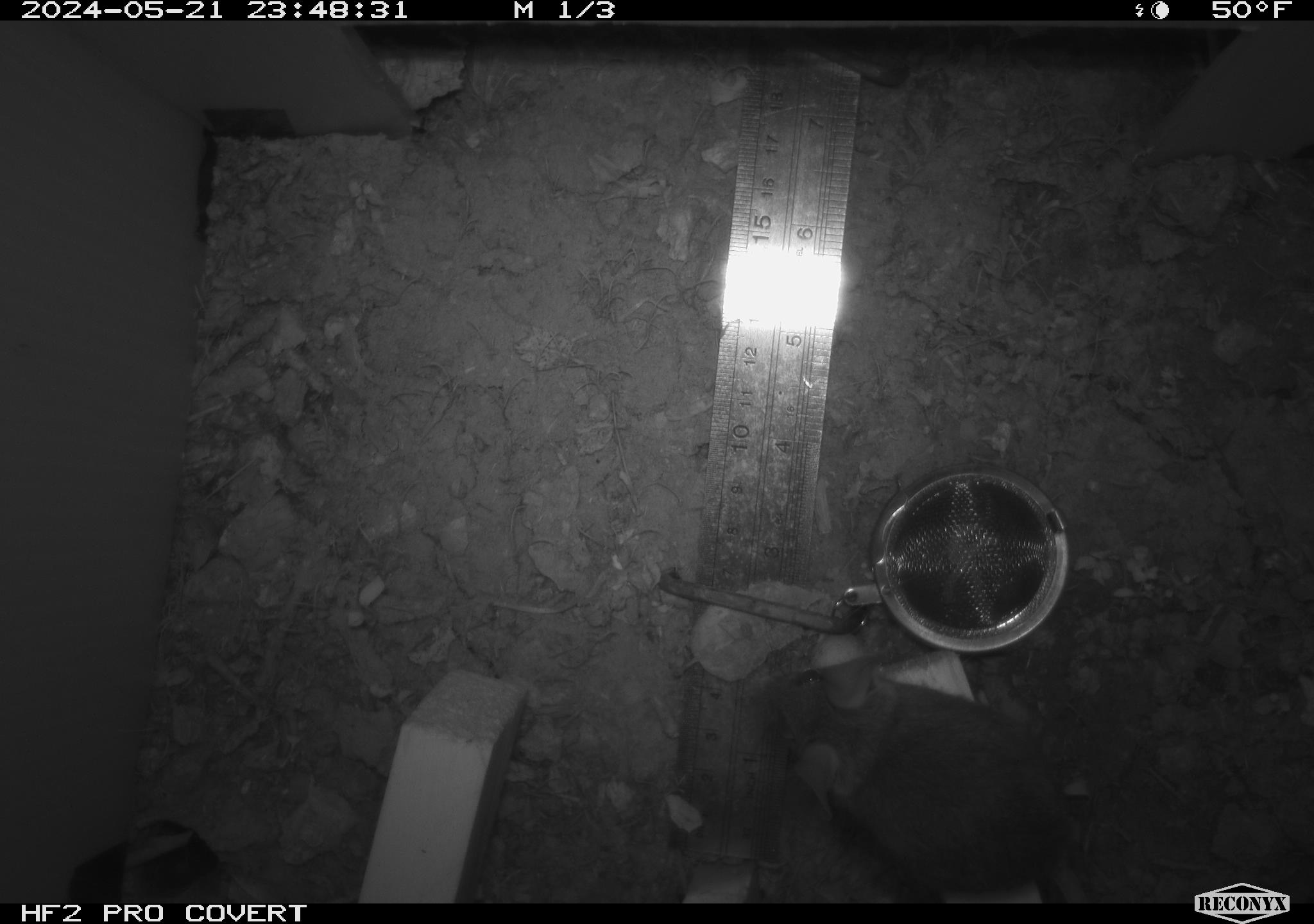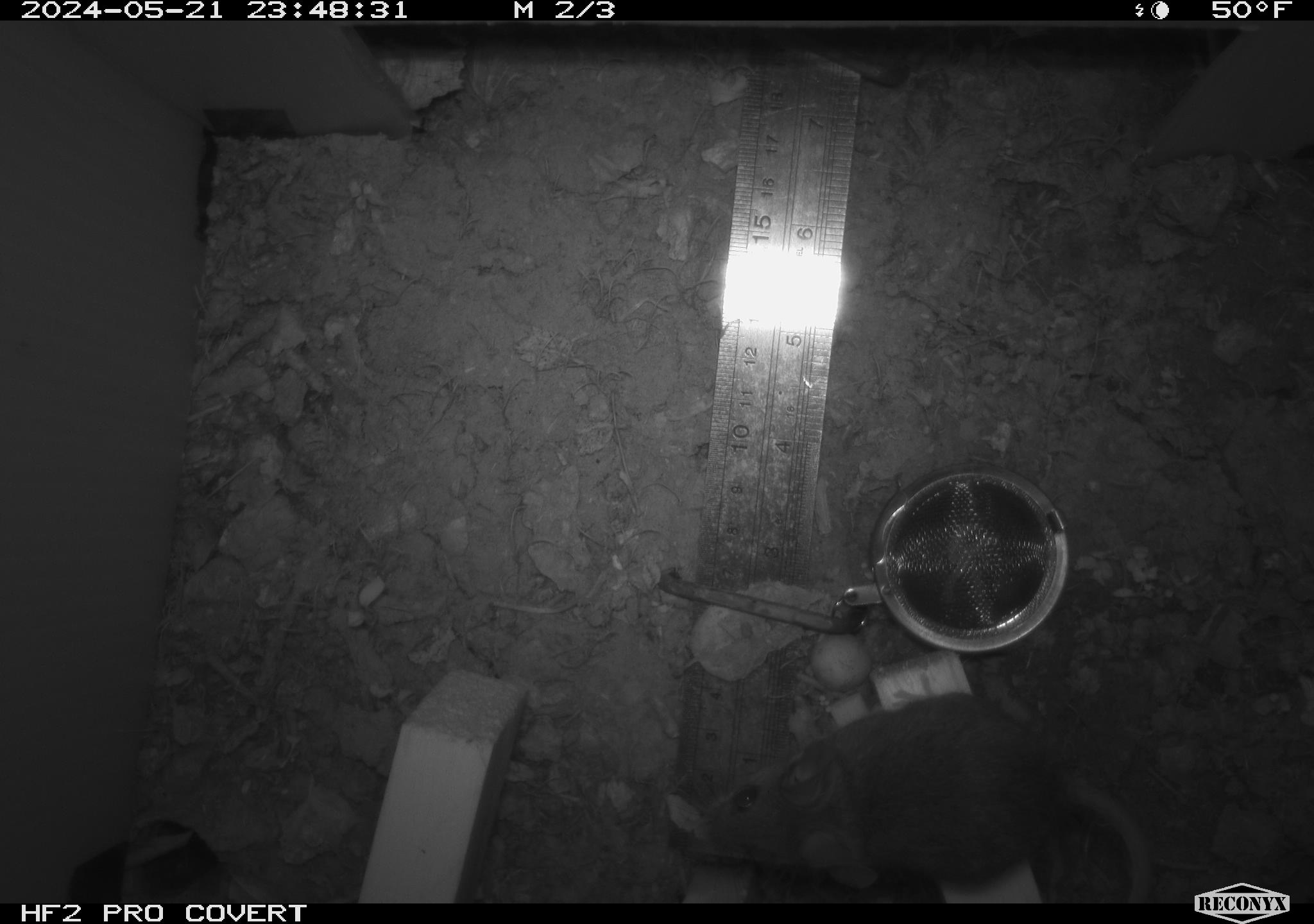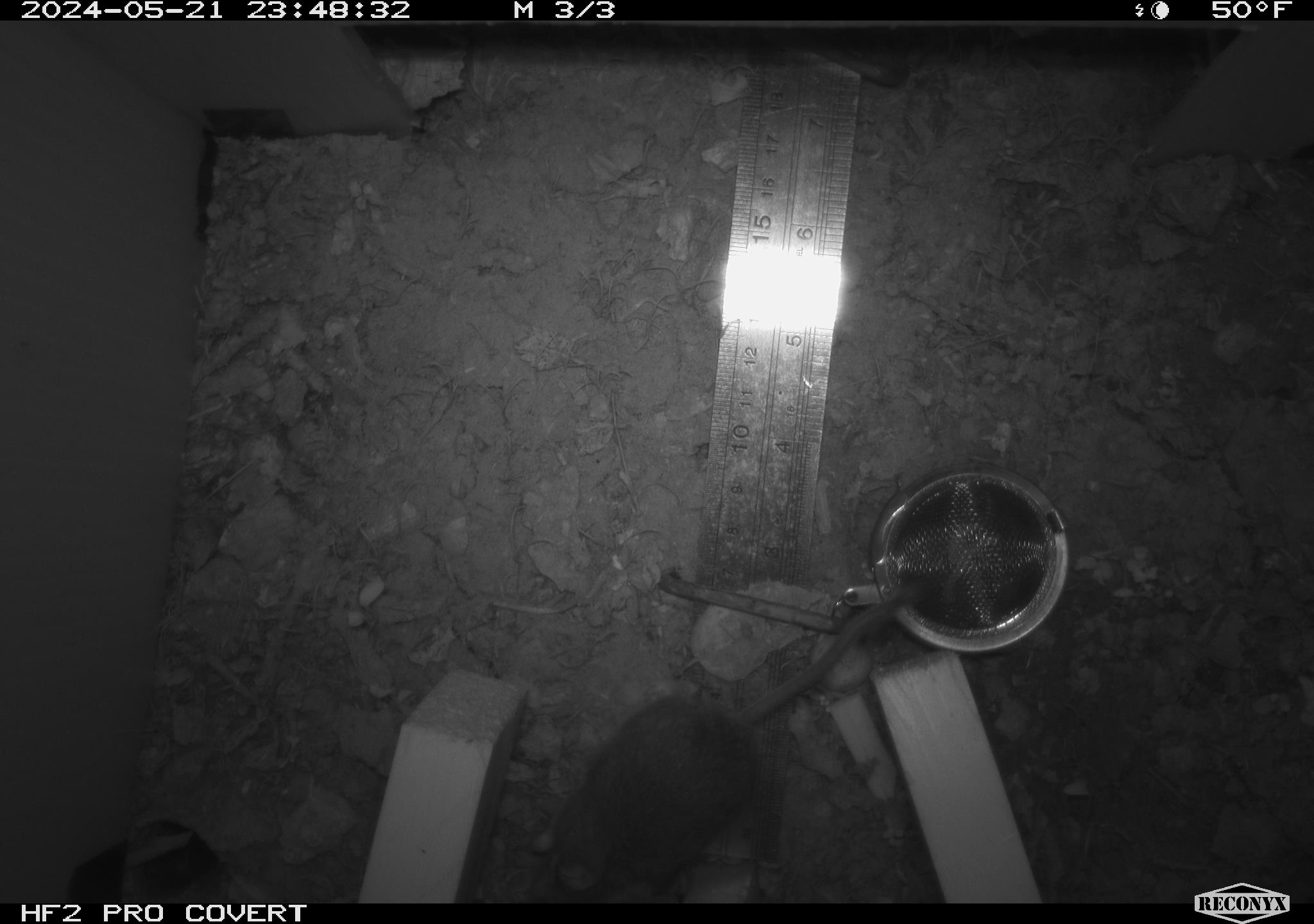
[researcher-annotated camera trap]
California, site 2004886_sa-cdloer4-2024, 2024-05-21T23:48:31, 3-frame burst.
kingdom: Animalia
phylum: Chordata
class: Mammalia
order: Rodentia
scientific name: Rodentia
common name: mouse species